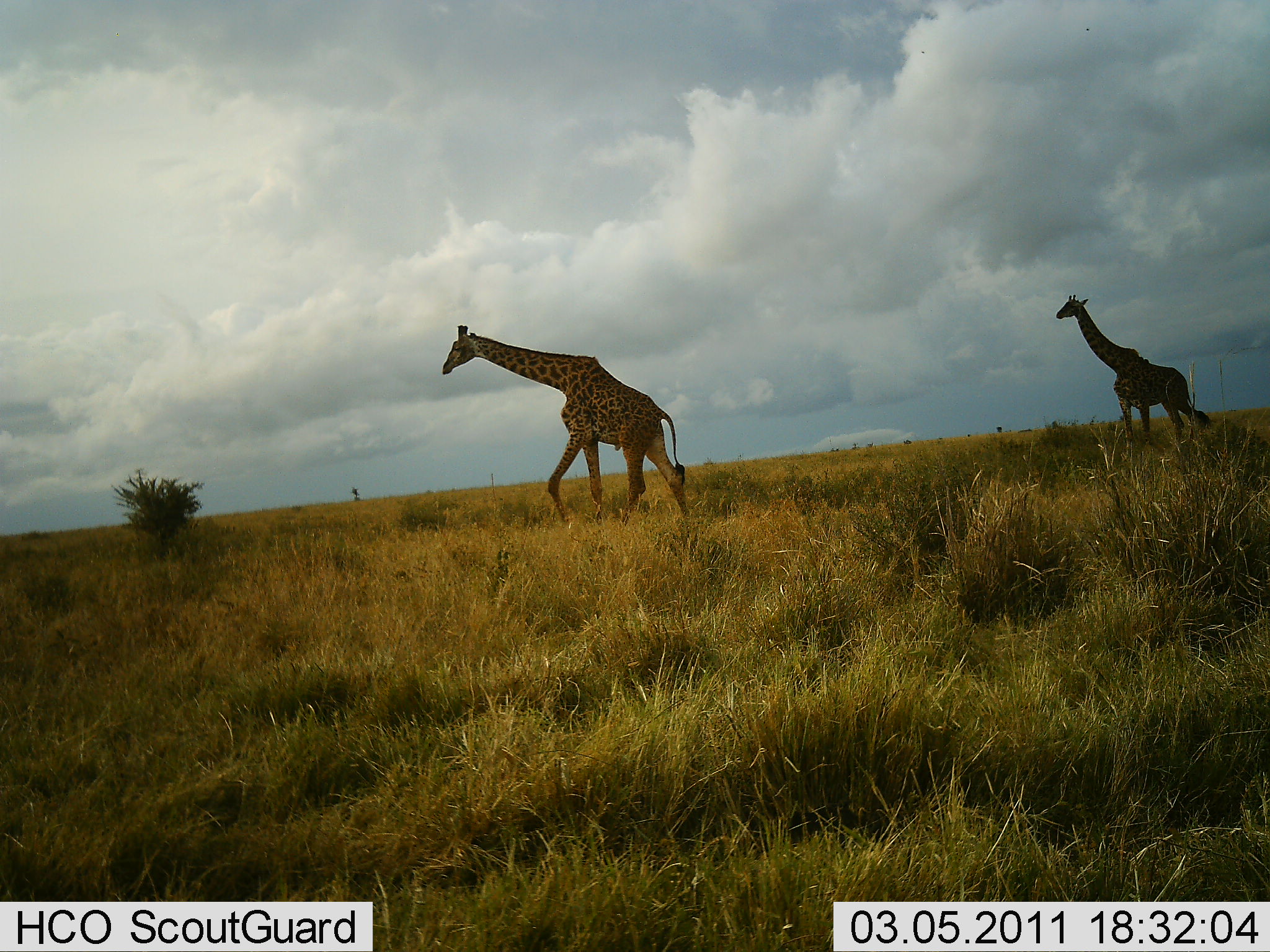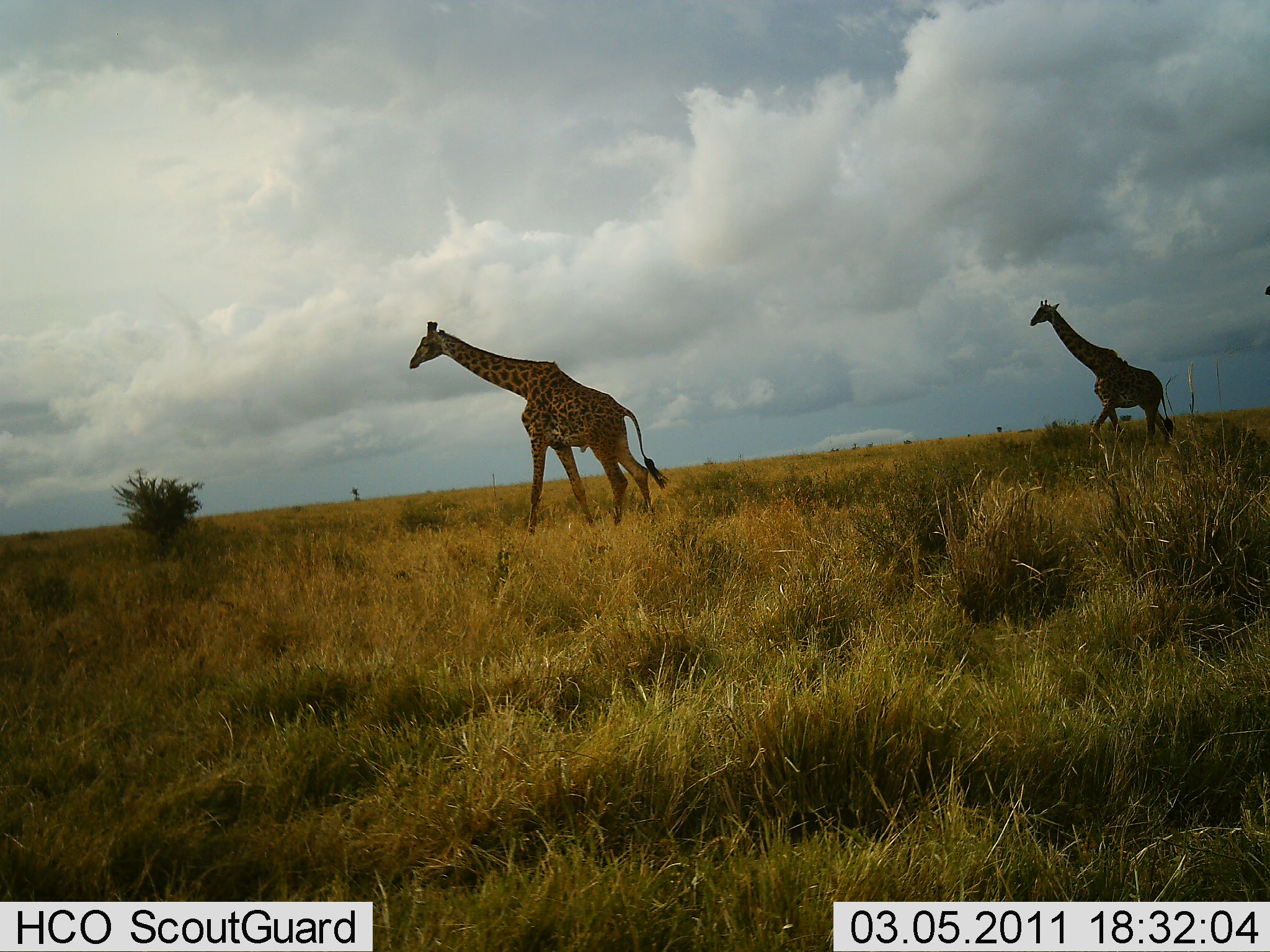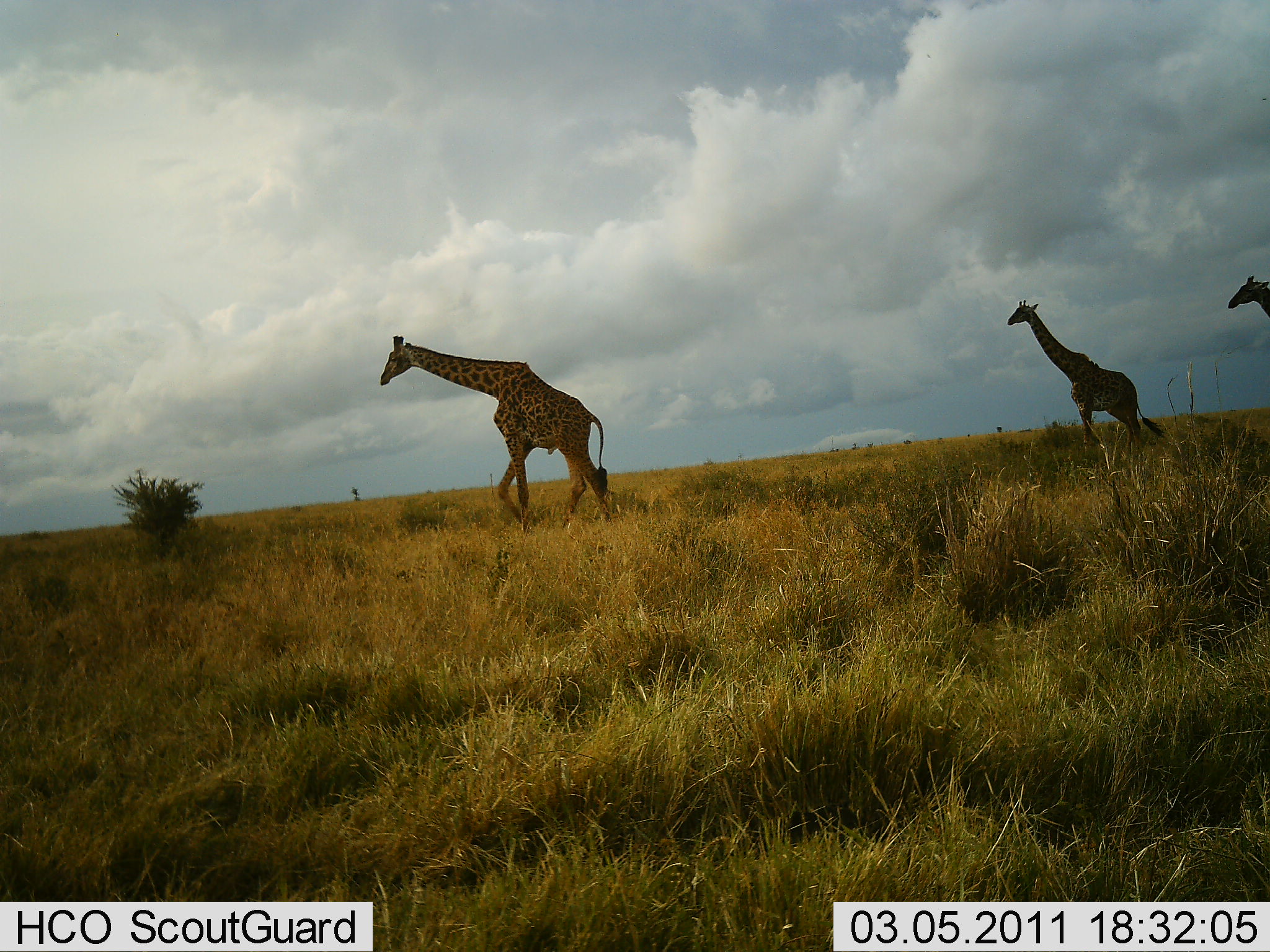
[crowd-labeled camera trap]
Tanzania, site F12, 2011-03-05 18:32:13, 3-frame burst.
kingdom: Animalia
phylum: Chordata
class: Mammalia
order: Artiodactyla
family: Giraffidae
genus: Giraffa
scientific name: Giraffa camelopardalis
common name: giraffe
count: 3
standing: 0%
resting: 0%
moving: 100%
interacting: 0%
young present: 0%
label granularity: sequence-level